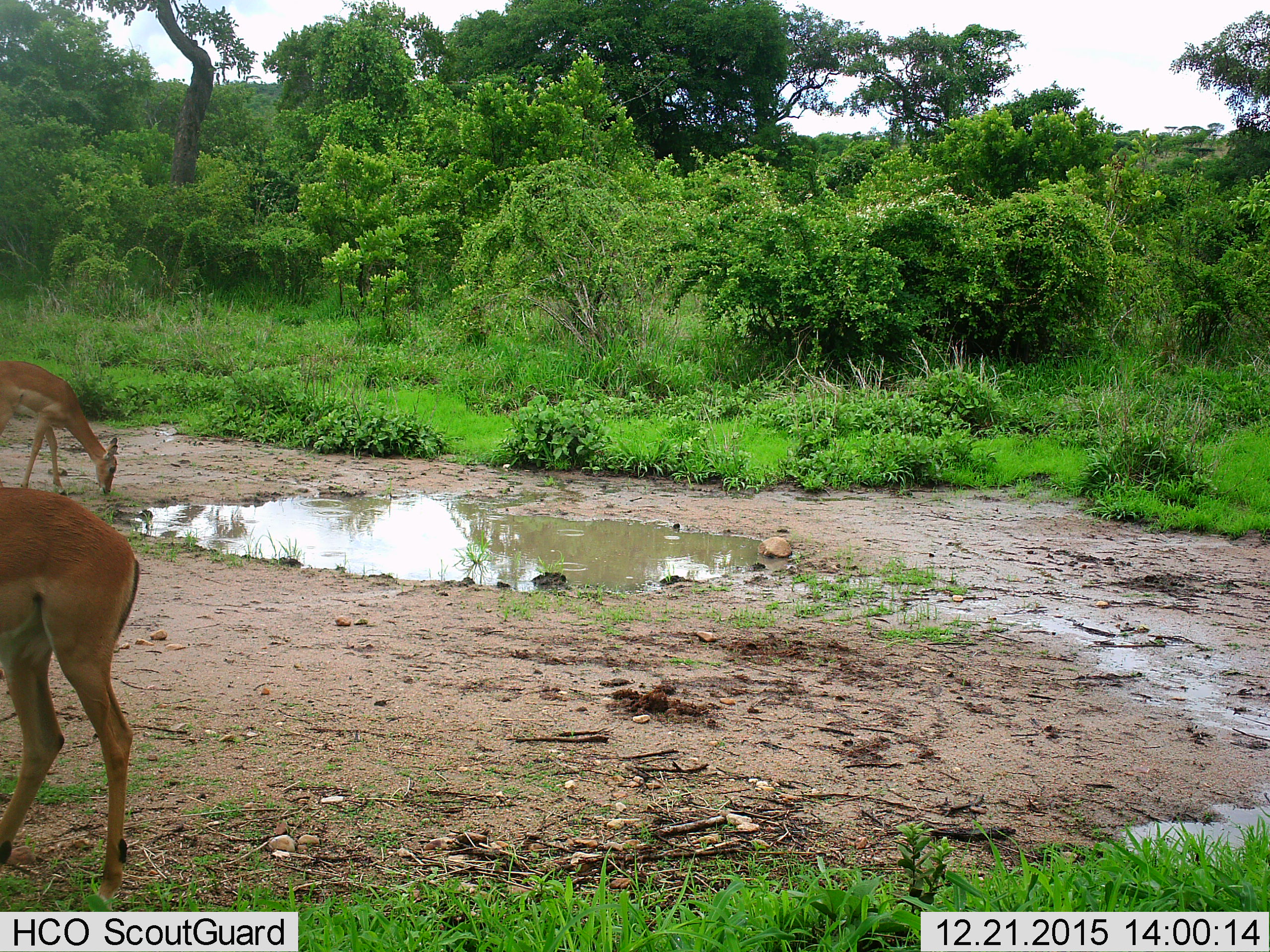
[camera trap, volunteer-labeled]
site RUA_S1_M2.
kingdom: Animalia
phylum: Chordata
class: Mammalia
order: Artiodactyla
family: Bovidae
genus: Aepyceros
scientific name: Aepyceros melampus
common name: impala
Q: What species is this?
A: Impala (Aepyceros melampus).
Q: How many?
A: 2.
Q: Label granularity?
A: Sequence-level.